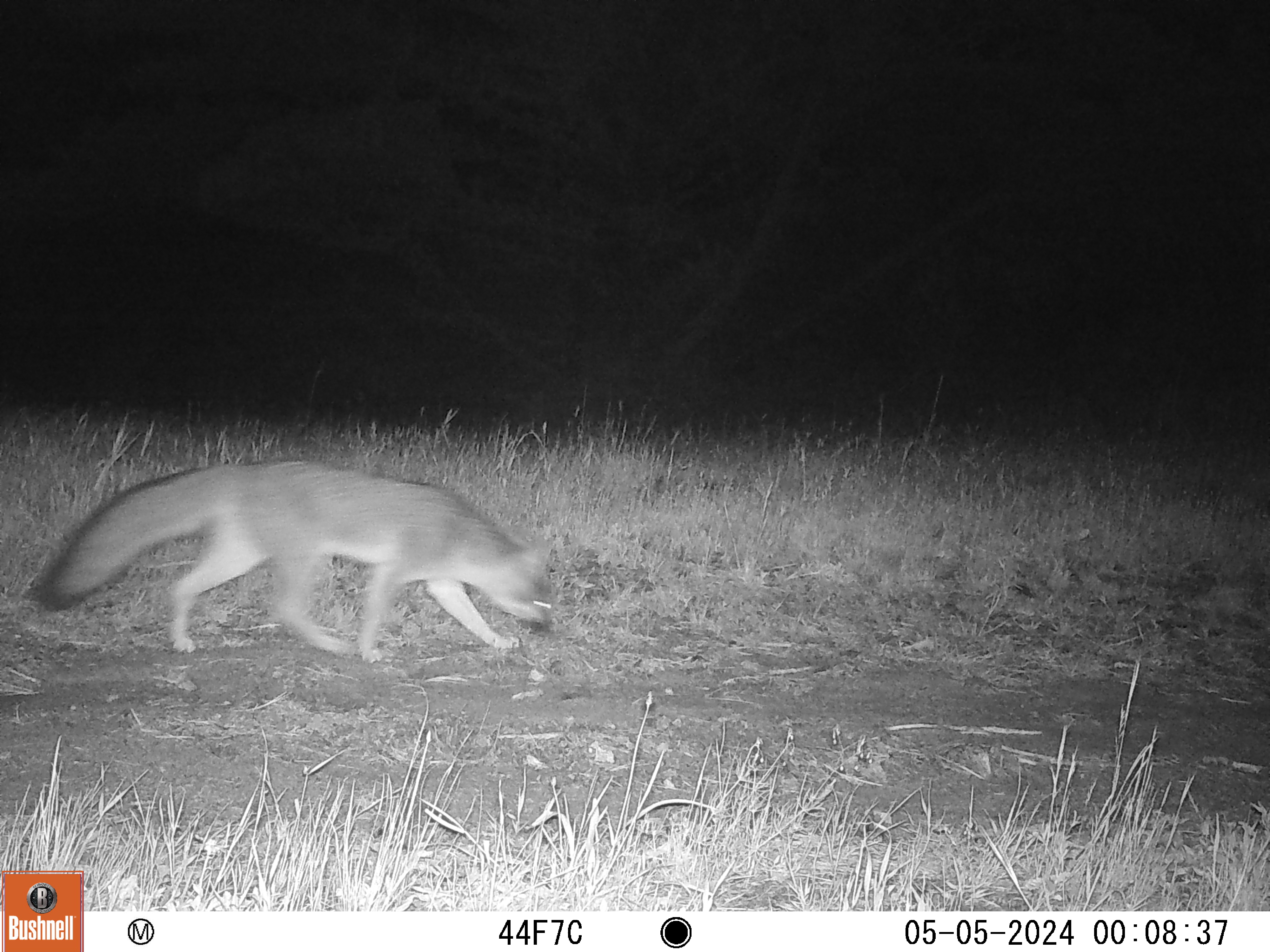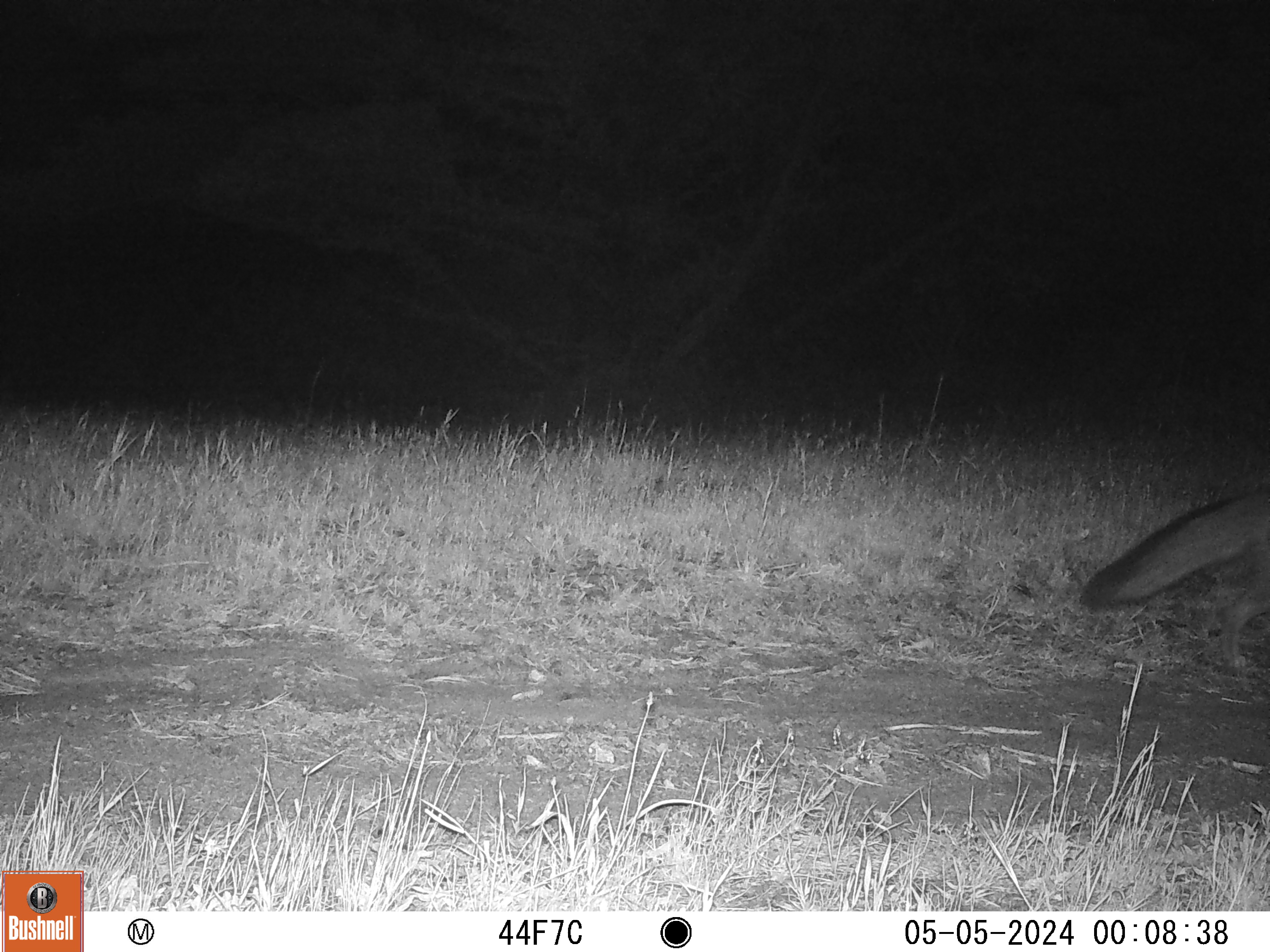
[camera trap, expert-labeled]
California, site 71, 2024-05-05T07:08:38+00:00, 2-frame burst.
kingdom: Animalia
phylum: Chordata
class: Mammalia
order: Carnivora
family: Canidae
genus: Urocyon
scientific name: Urocyon cinereoargenteus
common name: gray fox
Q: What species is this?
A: Gray fox (Urocyon cinereoargenteus).